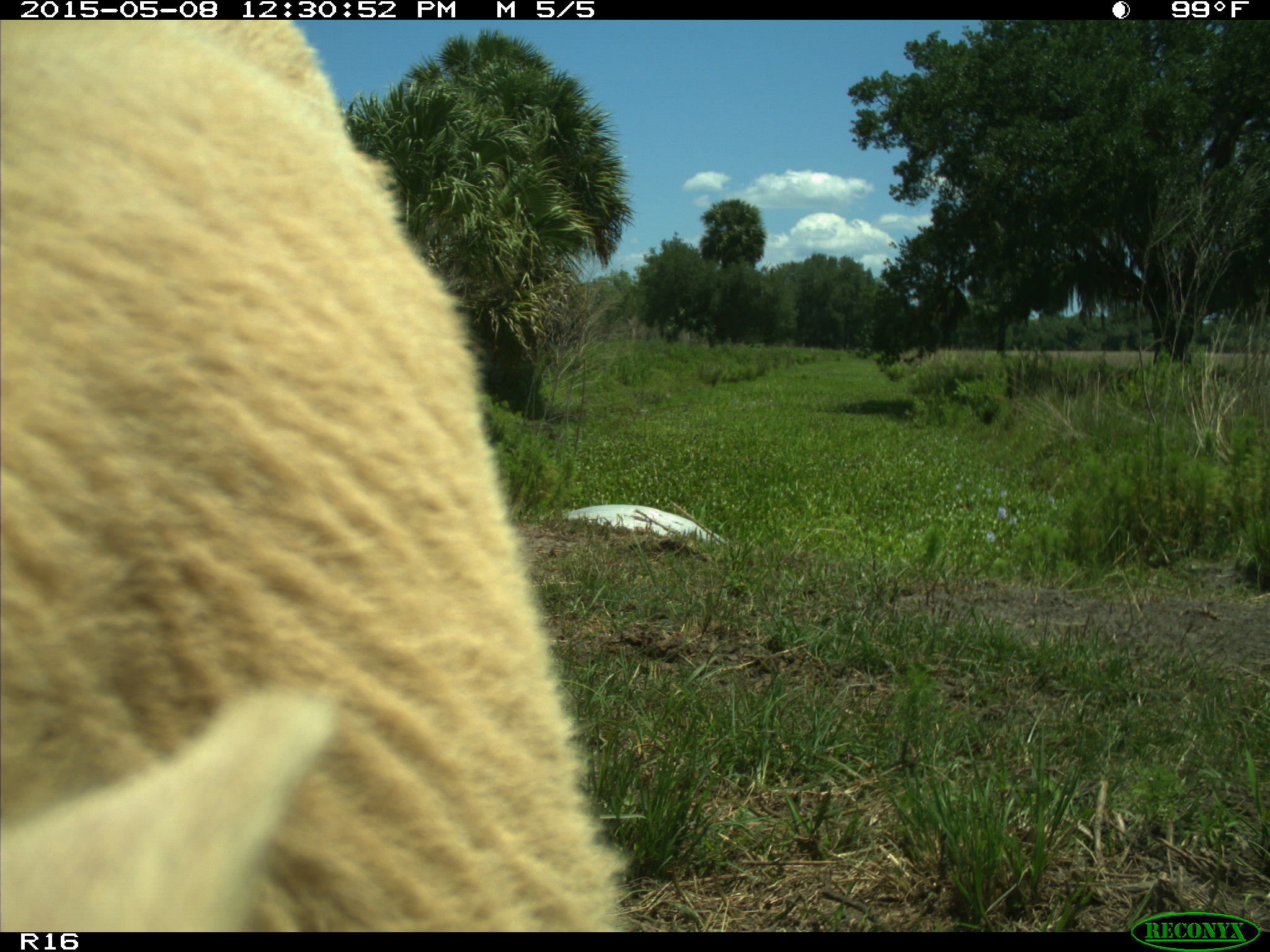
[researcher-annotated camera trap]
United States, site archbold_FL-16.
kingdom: Animalia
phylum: Chordata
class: Mammalia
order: Artiodactyla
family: Bovidae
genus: Bos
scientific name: Bos taurus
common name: domestic cow